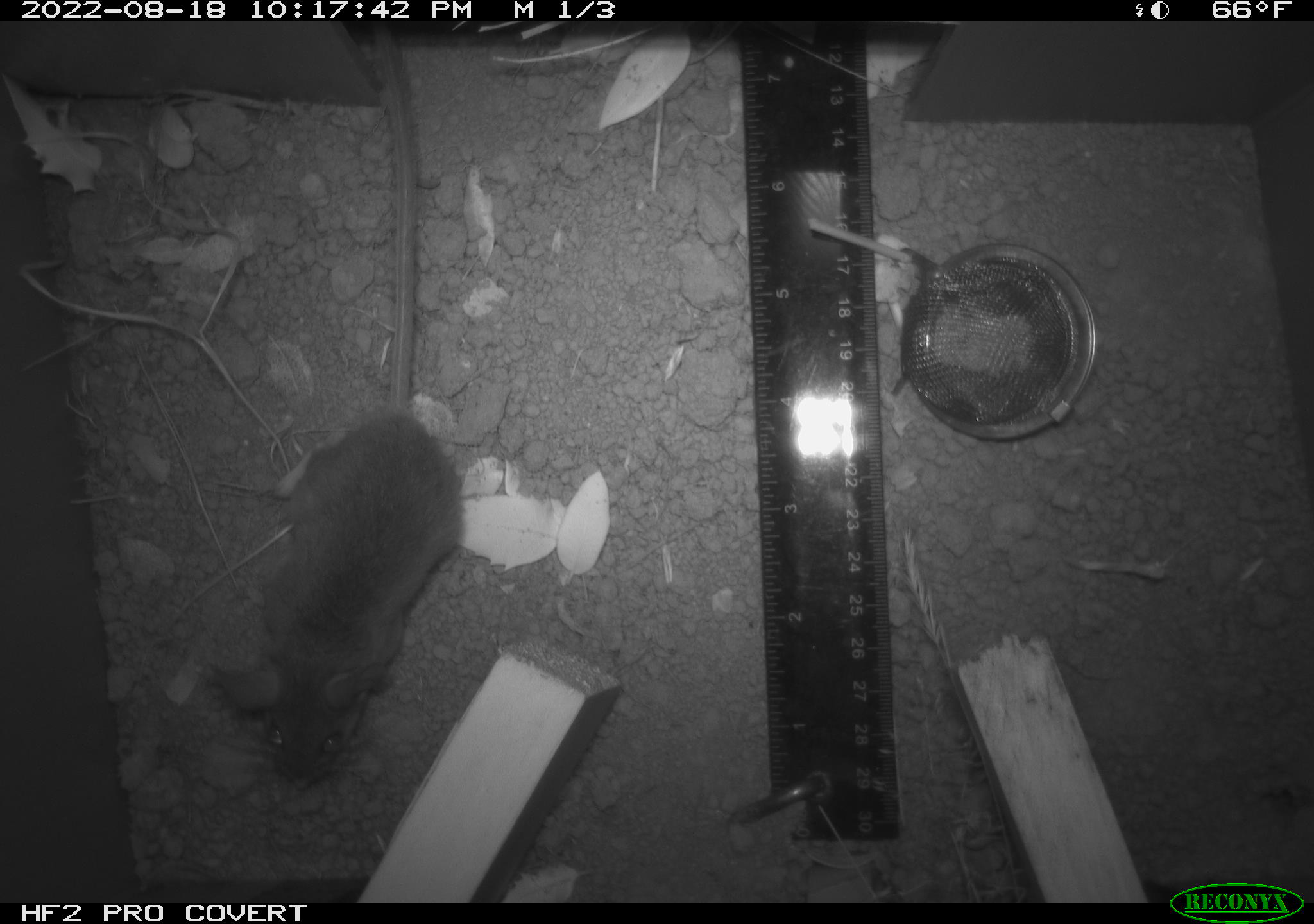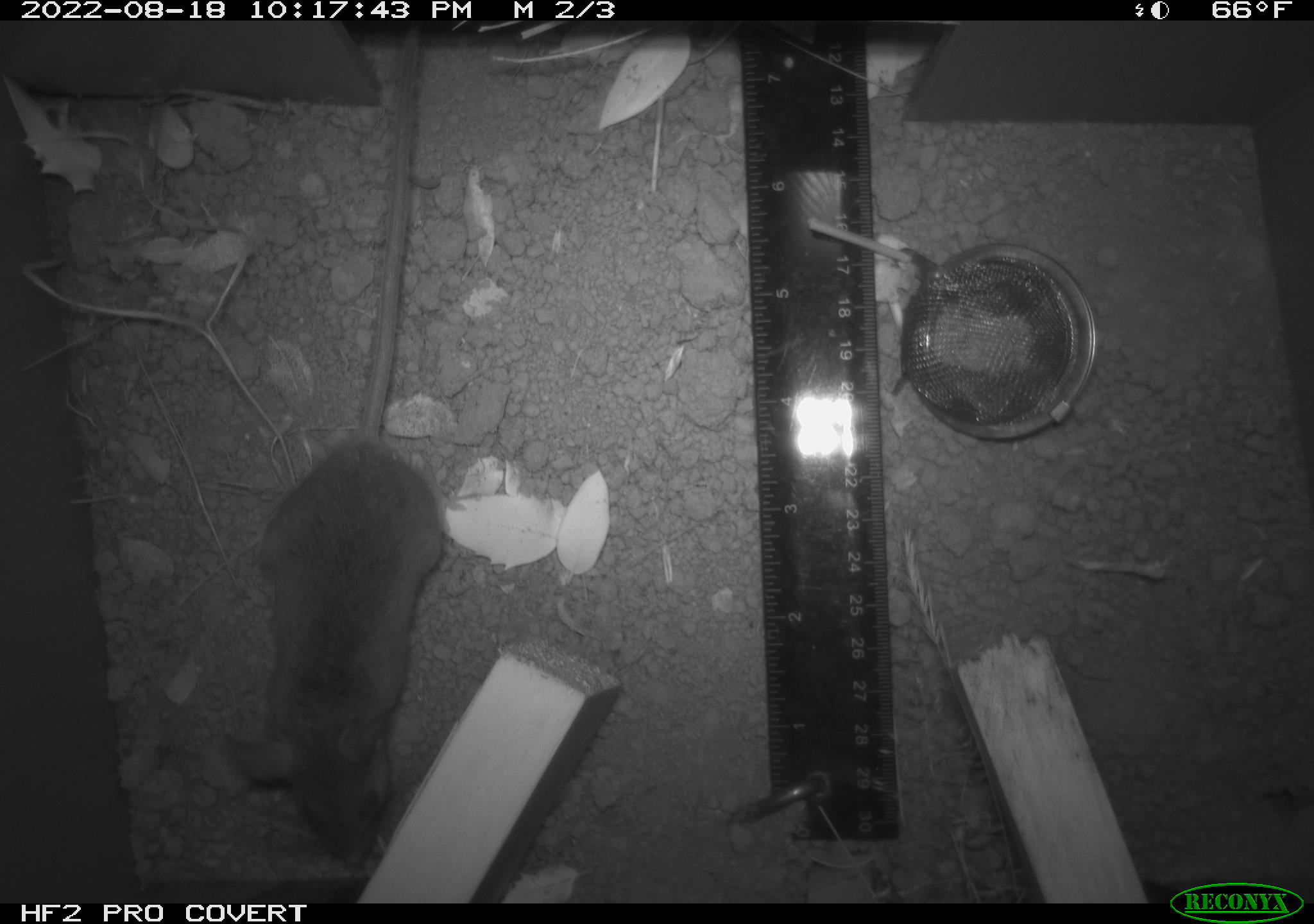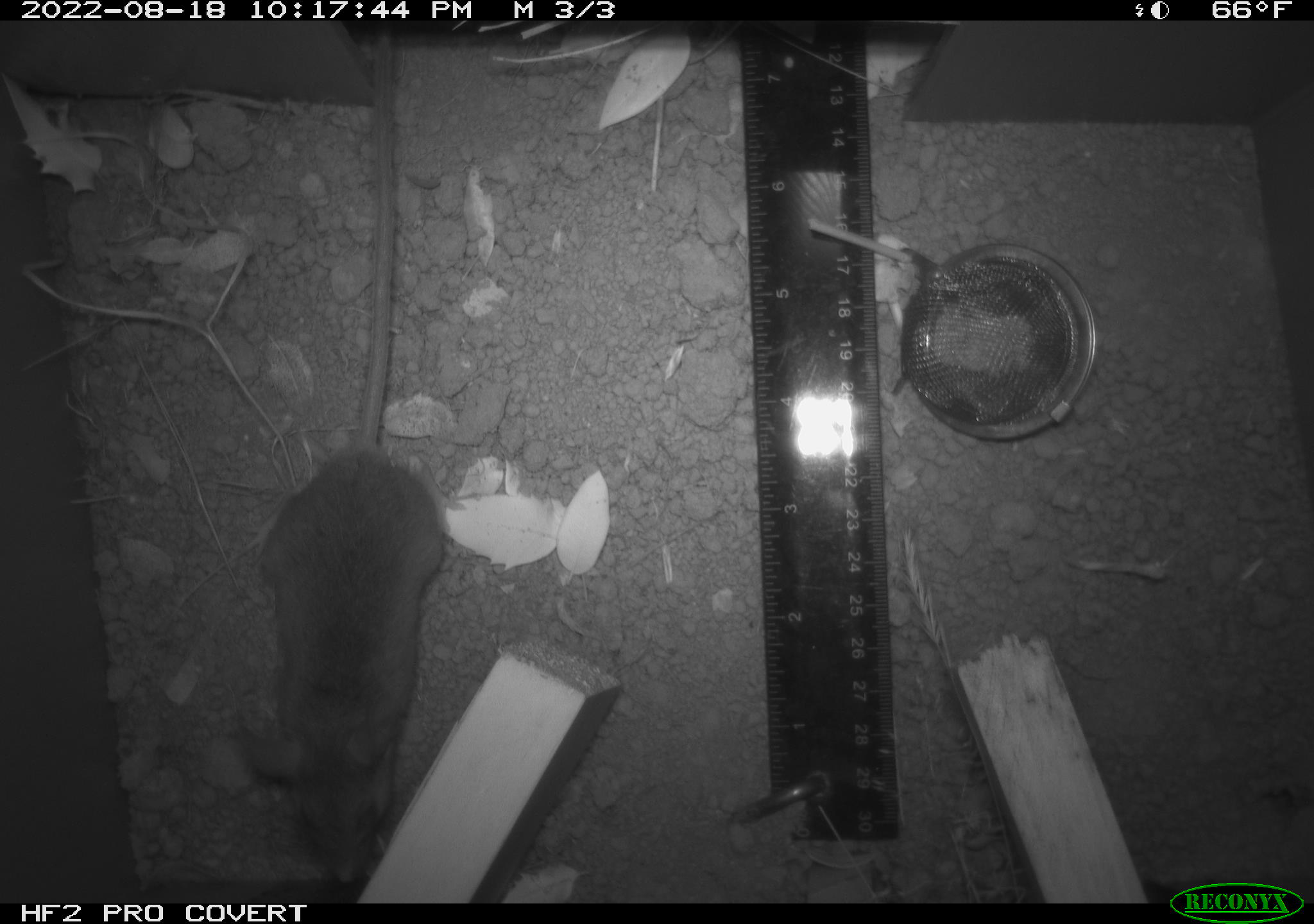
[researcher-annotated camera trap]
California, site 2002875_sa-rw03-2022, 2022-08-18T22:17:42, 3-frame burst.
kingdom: Animalia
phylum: Chordata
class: Mammalia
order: Rodentia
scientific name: Rodentia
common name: mouse species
Mouse species (Rodentia).